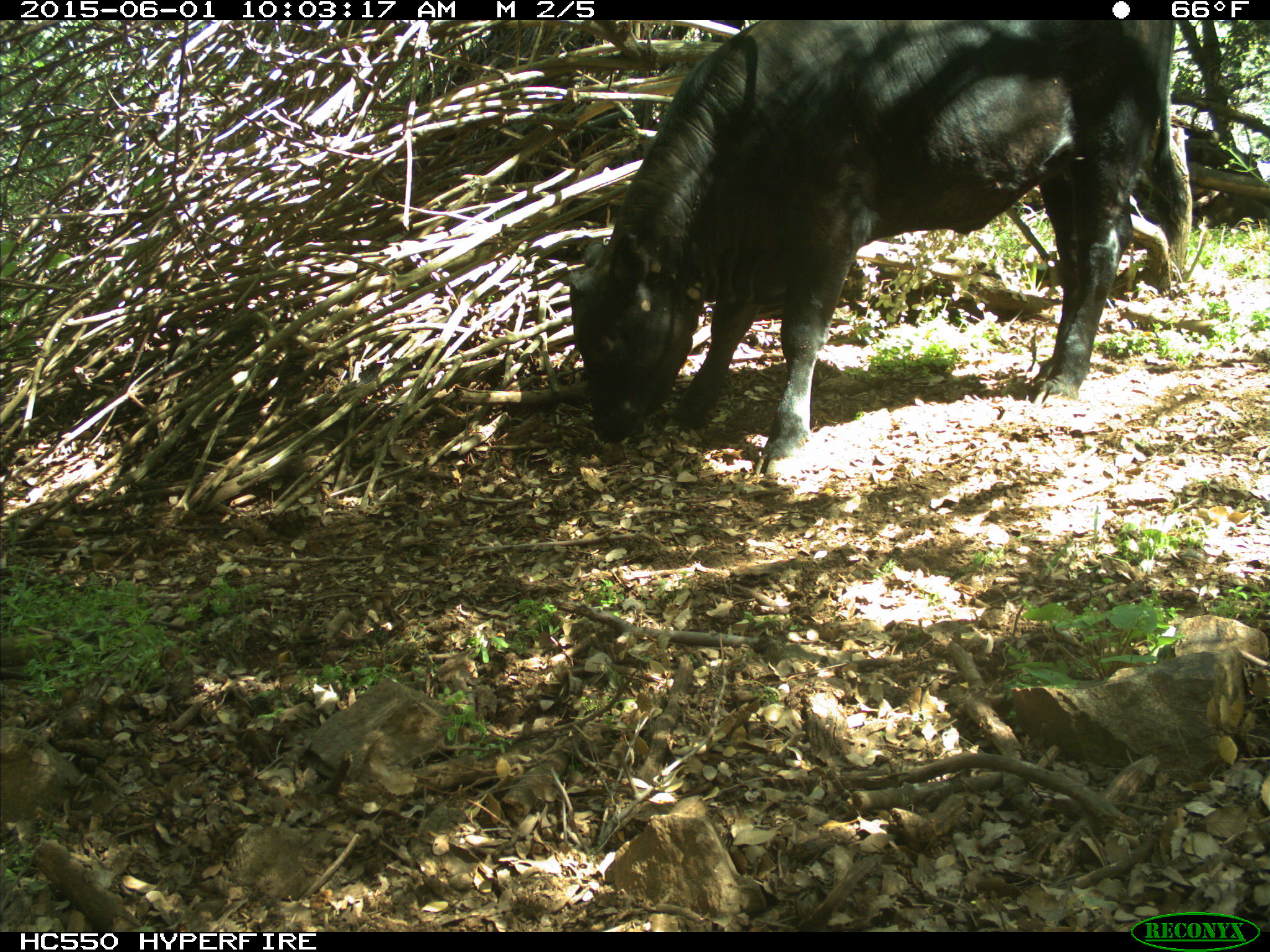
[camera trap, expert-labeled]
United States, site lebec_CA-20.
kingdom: Animalia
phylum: Chordata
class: Mammalia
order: Artiodactyla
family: Bovidae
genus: Bos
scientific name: Bos taurus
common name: domestic cow